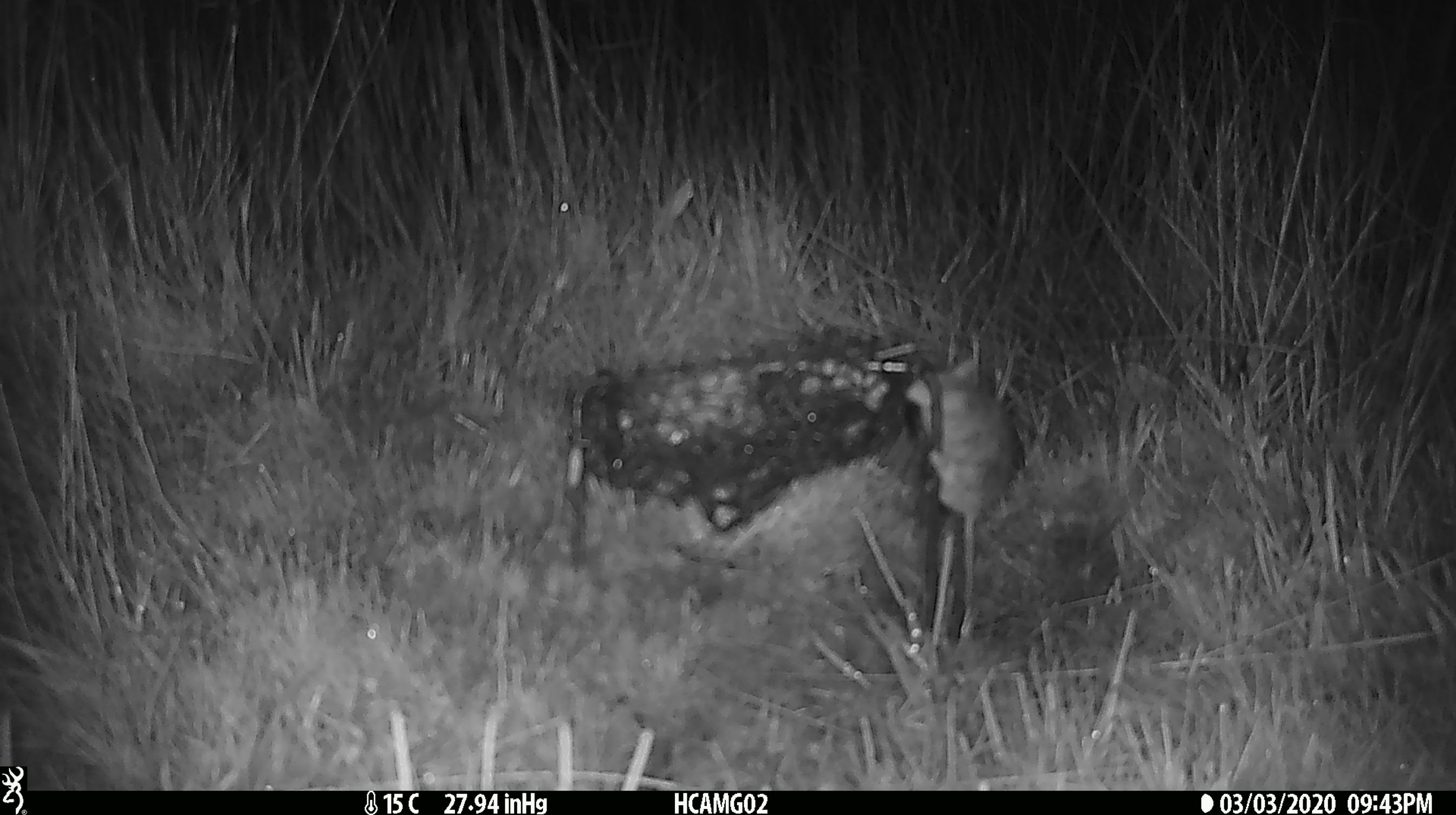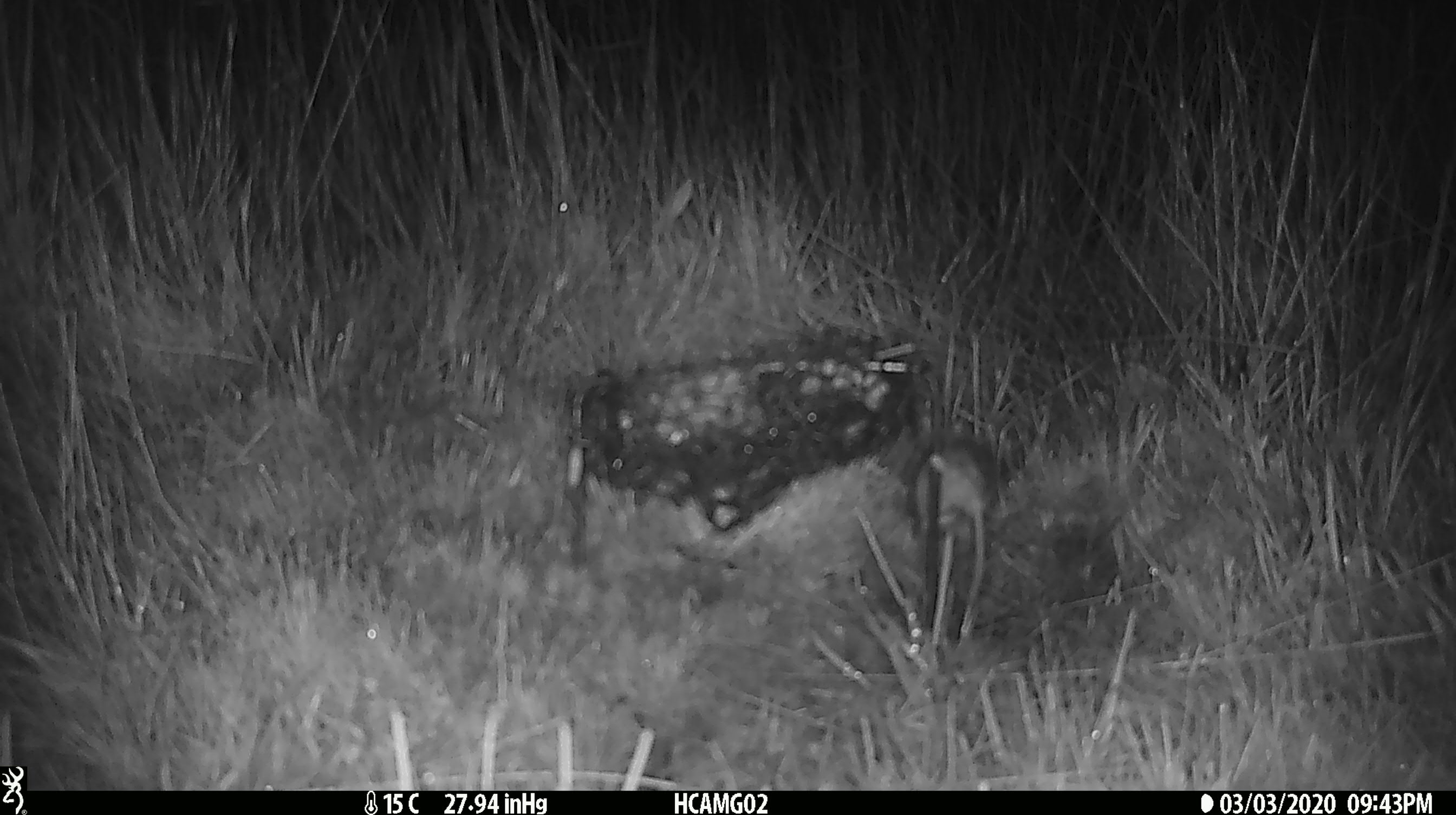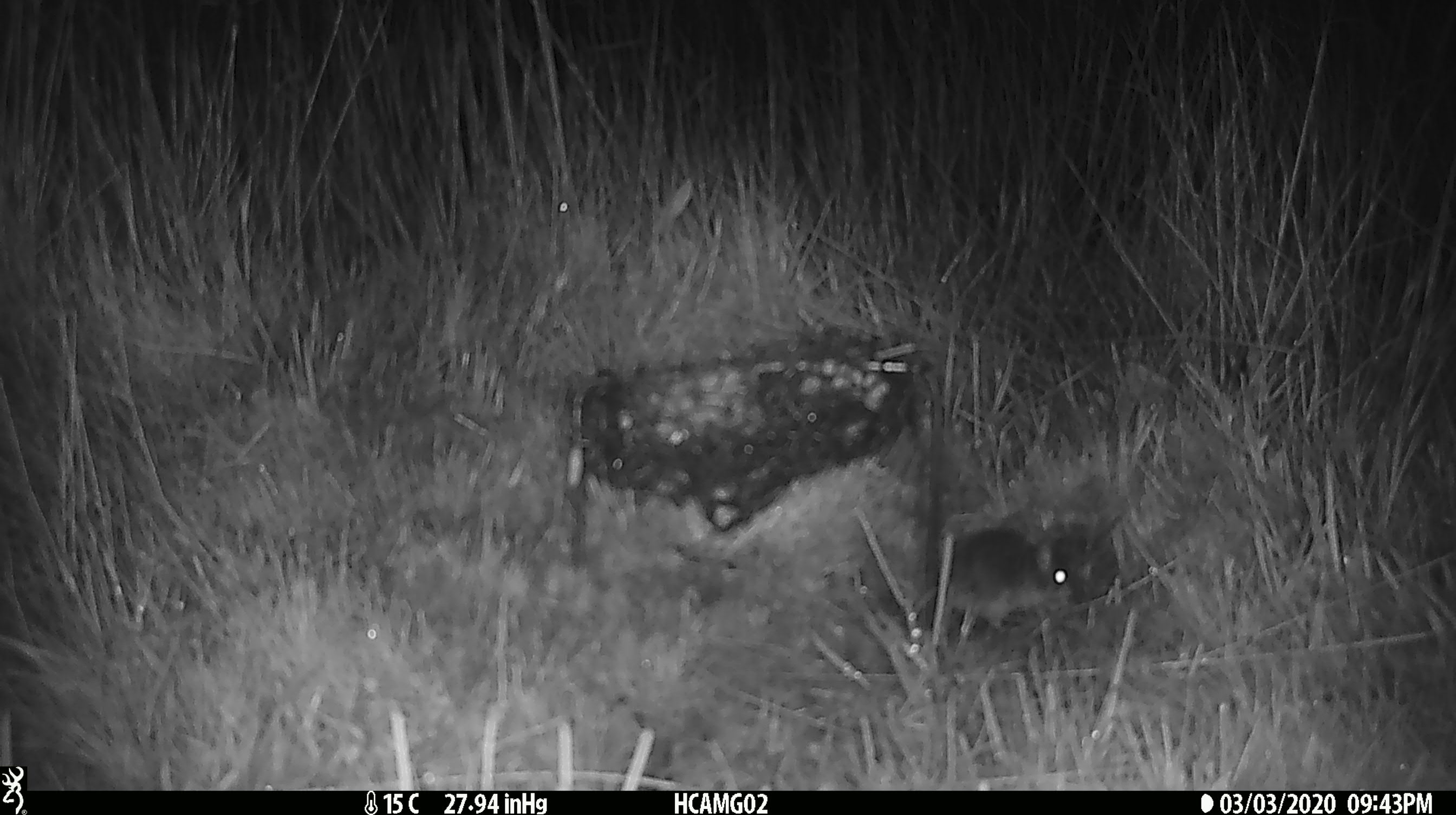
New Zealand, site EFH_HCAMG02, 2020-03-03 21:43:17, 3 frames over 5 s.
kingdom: Animalia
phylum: Chordata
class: Mammalia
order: Rodentia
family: Muridae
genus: Mus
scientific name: Mus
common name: mouse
Mouse (Mus).